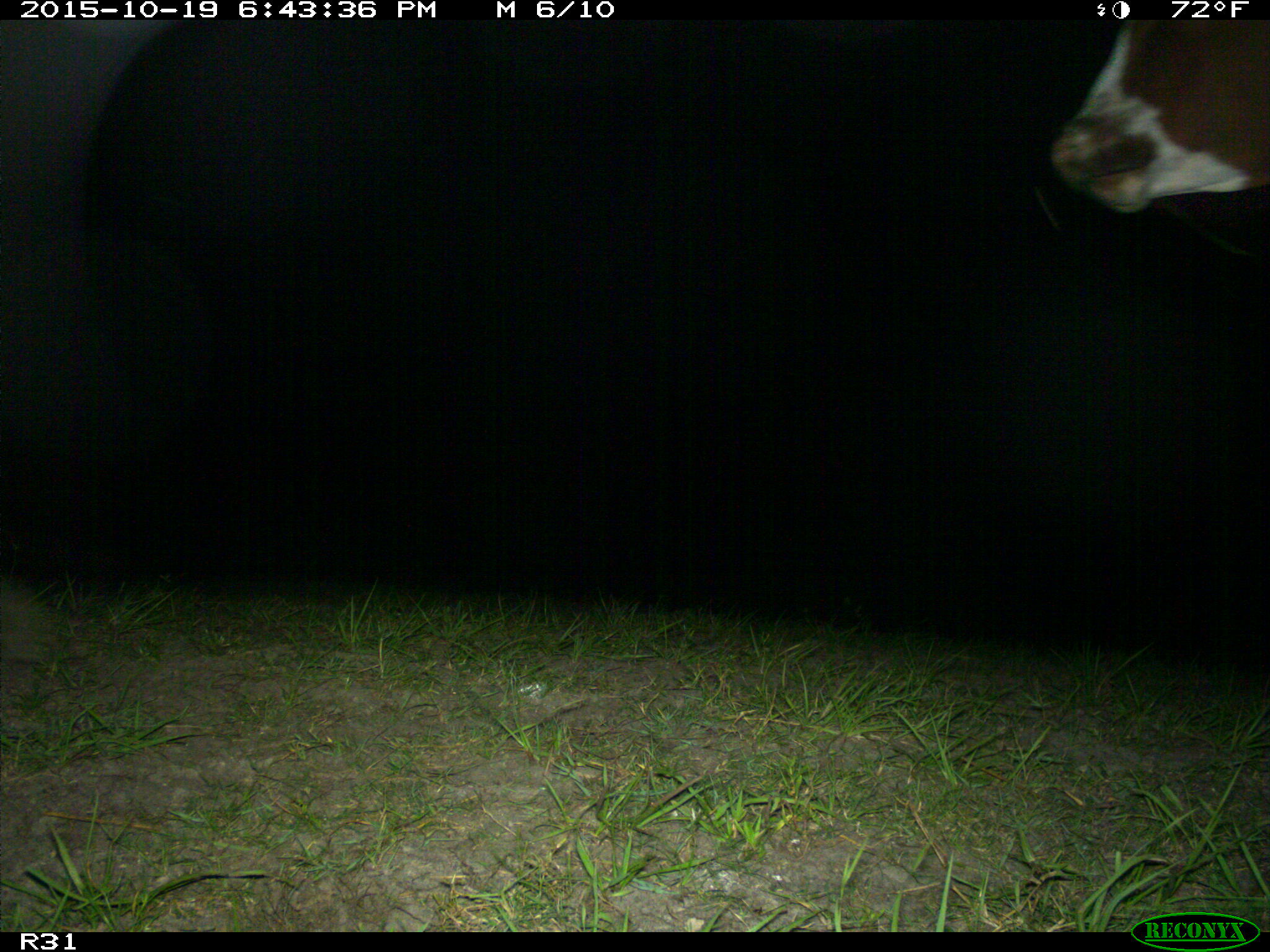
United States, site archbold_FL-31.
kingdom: Animalia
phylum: Chordata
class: Mammalia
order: Artiodactyla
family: Bovidae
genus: Bos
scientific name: Bos taurus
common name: domestic cow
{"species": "Bos taurus (domestic cow)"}